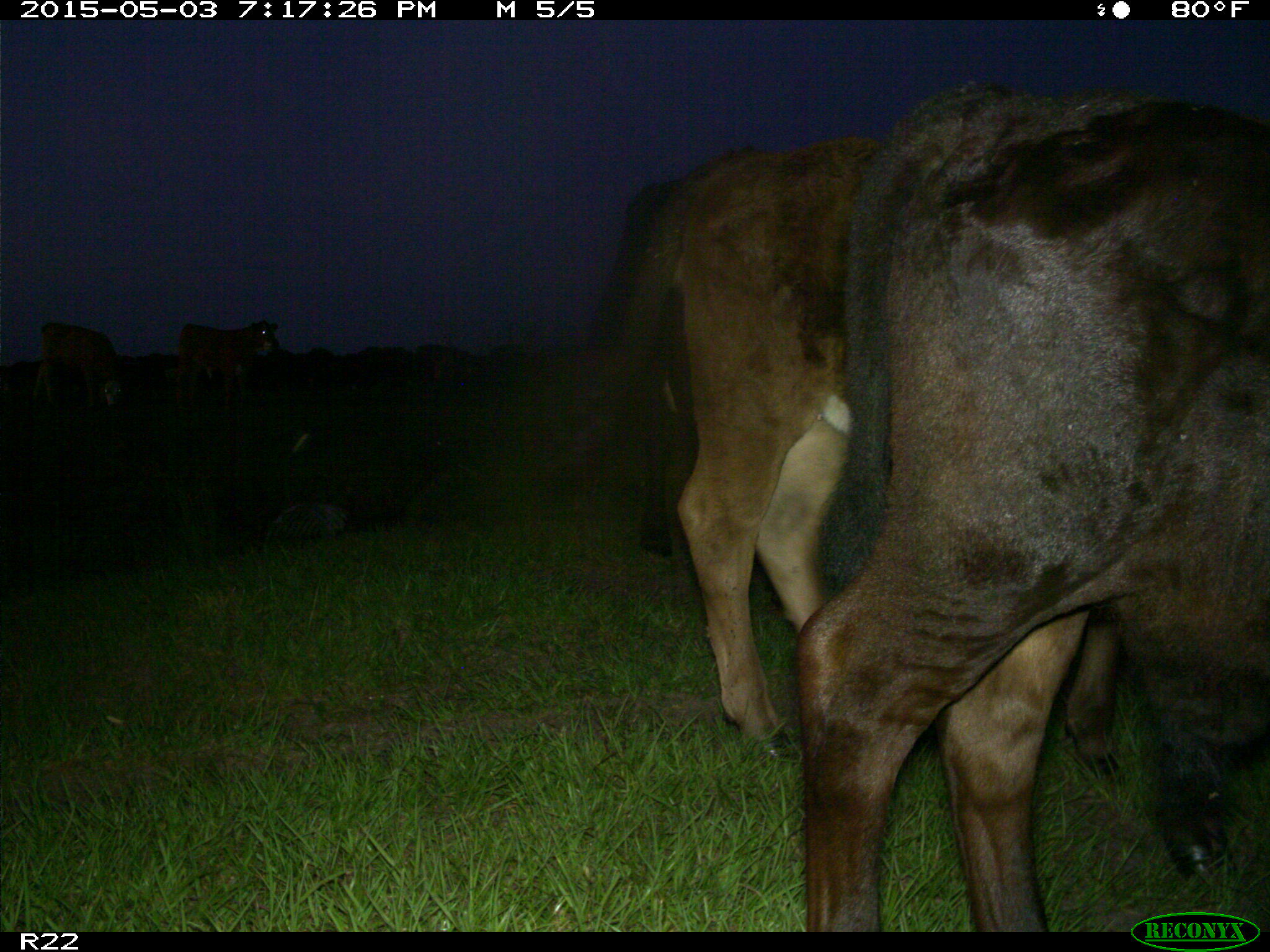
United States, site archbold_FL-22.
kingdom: Animalia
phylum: Chordata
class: Mammalia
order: Artiodactyla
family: Bovidae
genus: Bos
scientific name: Bos taurus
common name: domestic cow